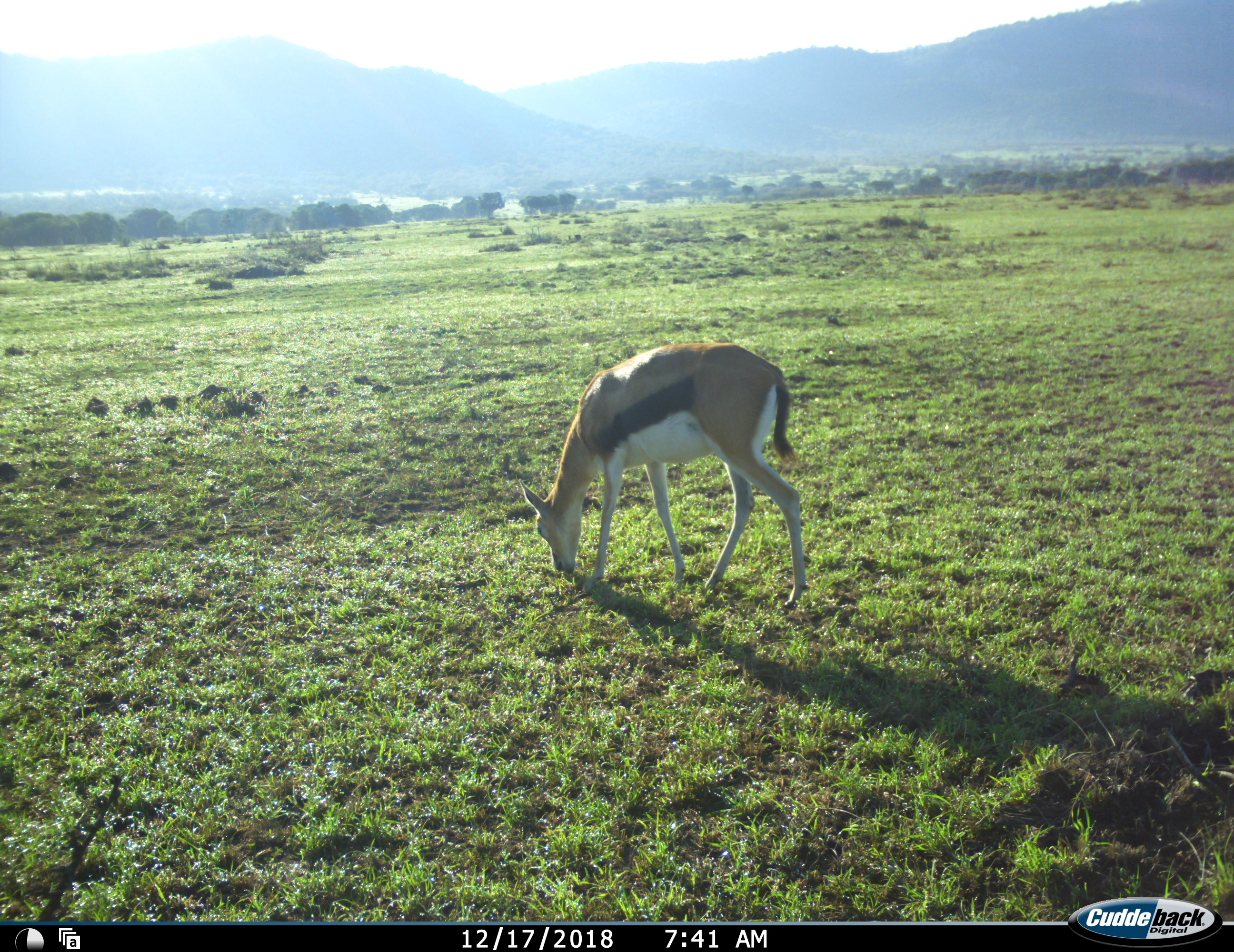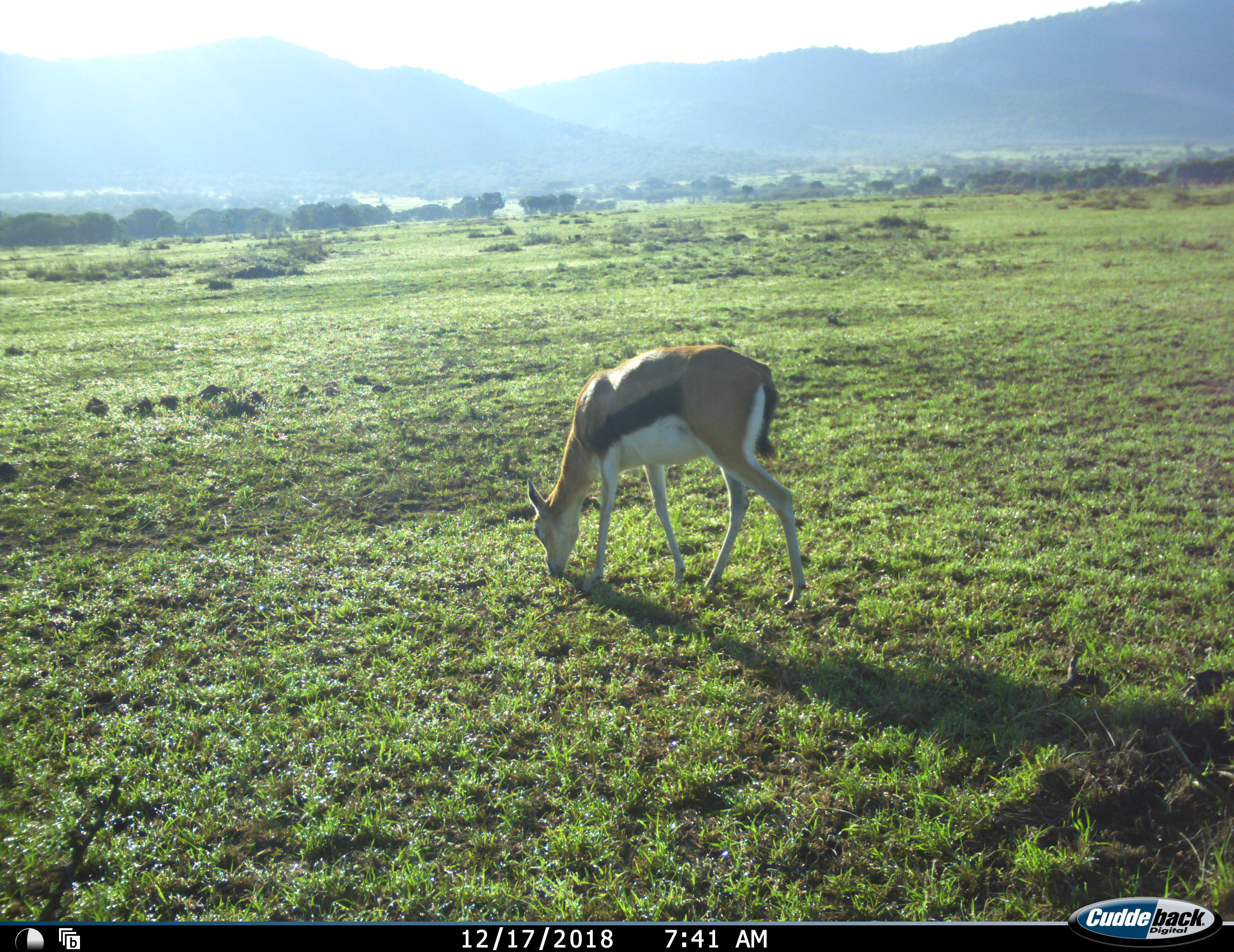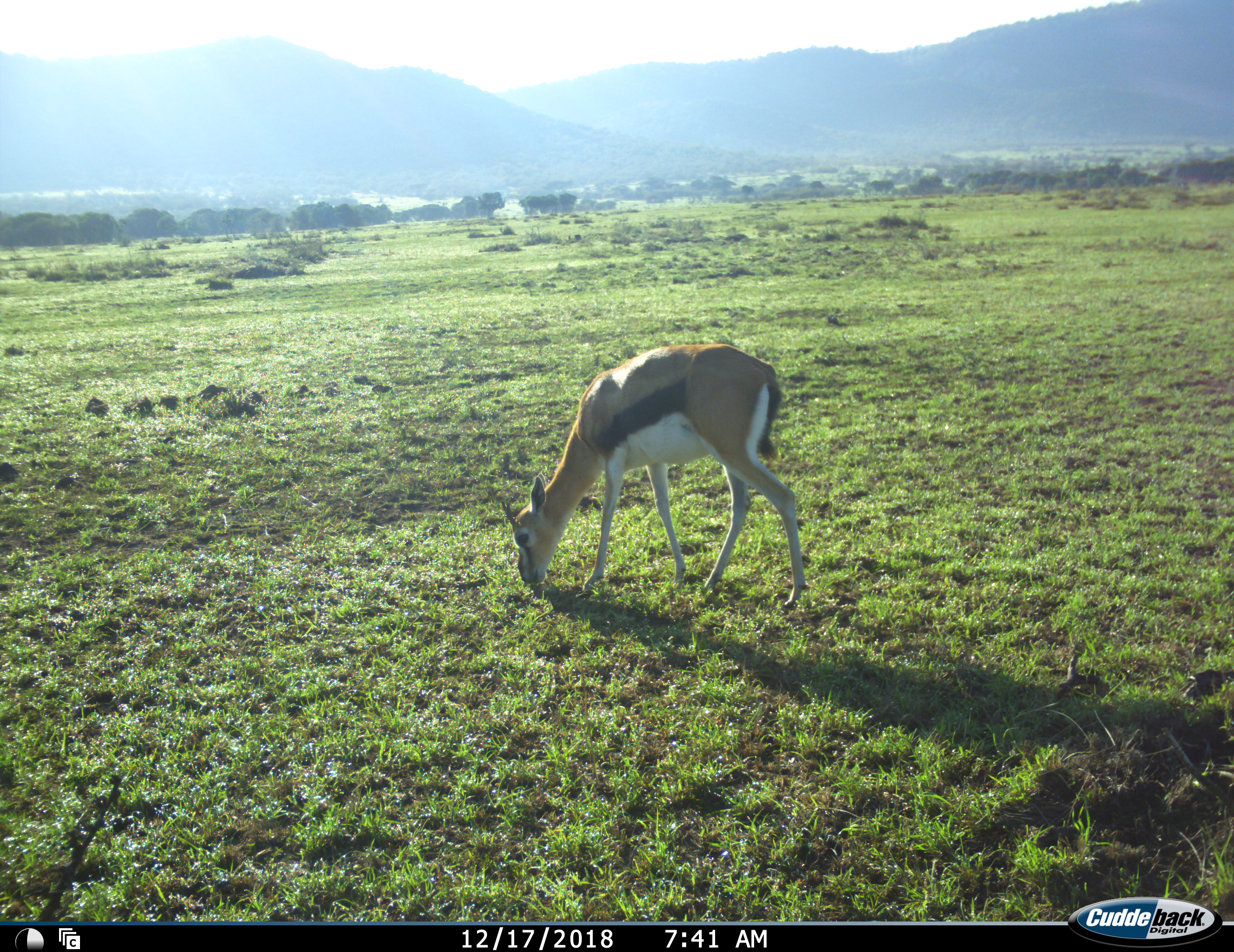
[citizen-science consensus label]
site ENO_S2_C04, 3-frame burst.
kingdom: Animalia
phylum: Chordata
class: Mammalia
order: Artiodactyla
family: Bovidae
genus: Eudorcas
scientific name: Eudorcas thomsonii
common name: thomson's gazelle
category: gazellethomsons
Gazellethomsons (thomson's gazelle) (Eudorcas thomsonii), count 1. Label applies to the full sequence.